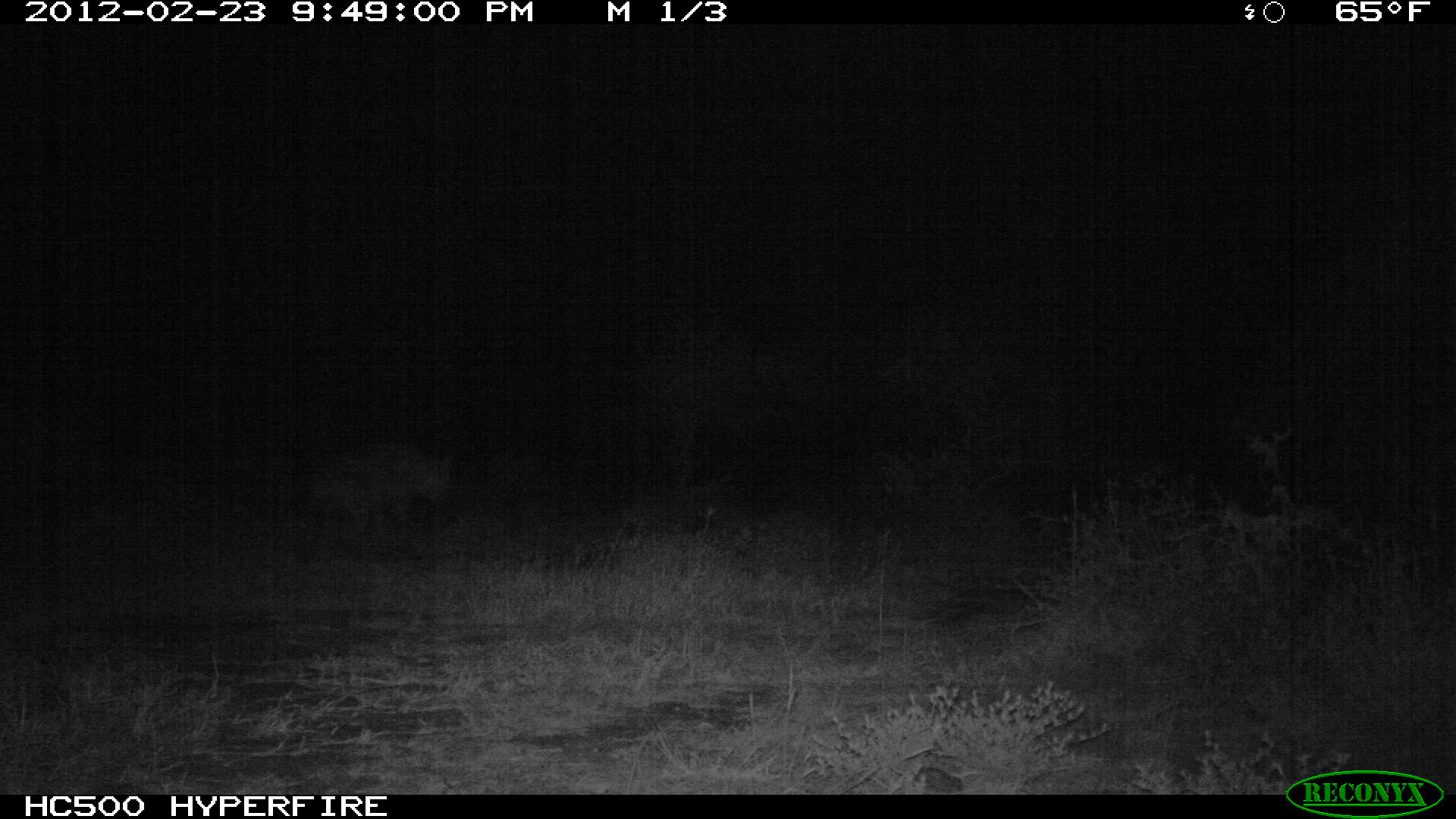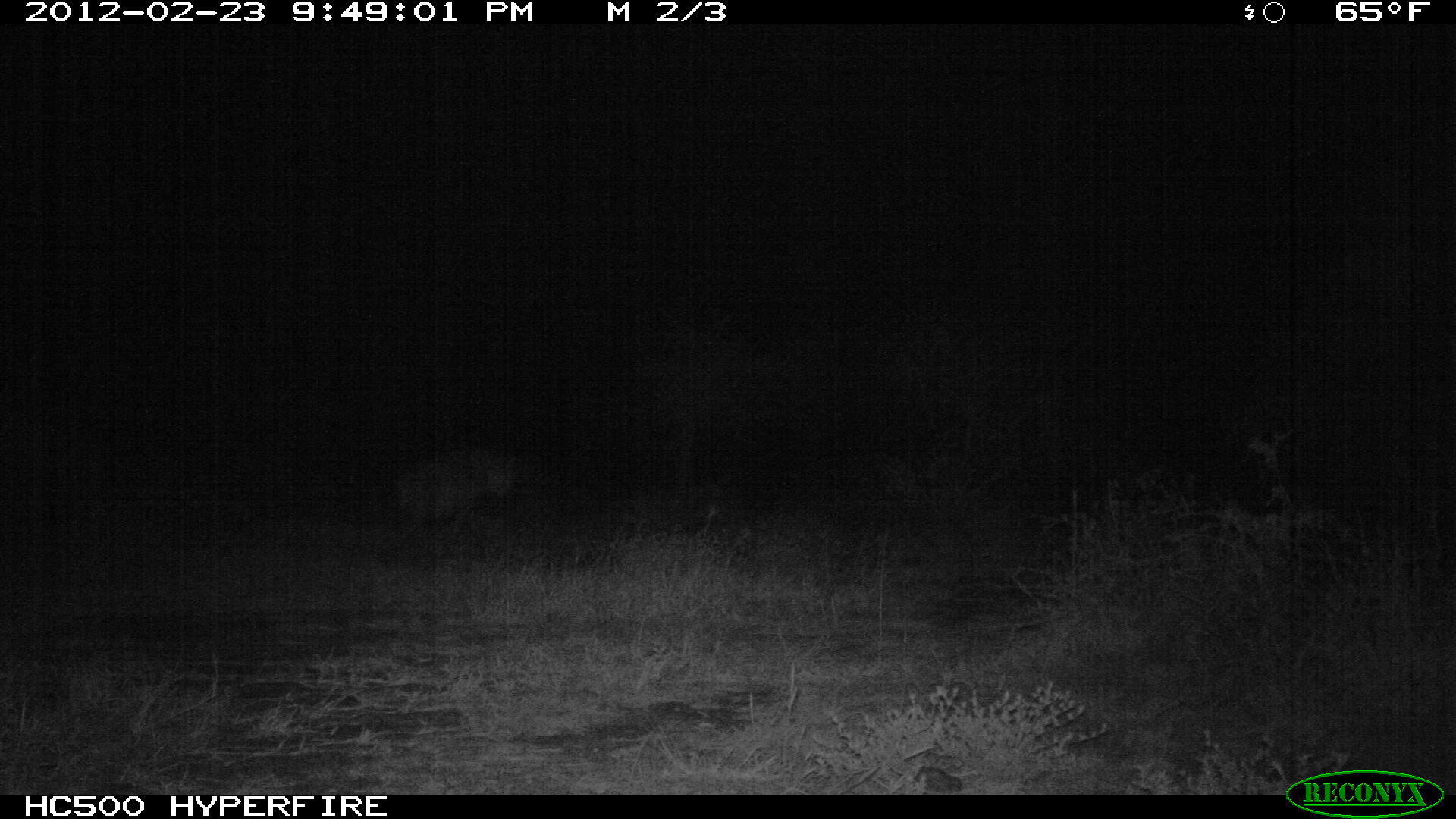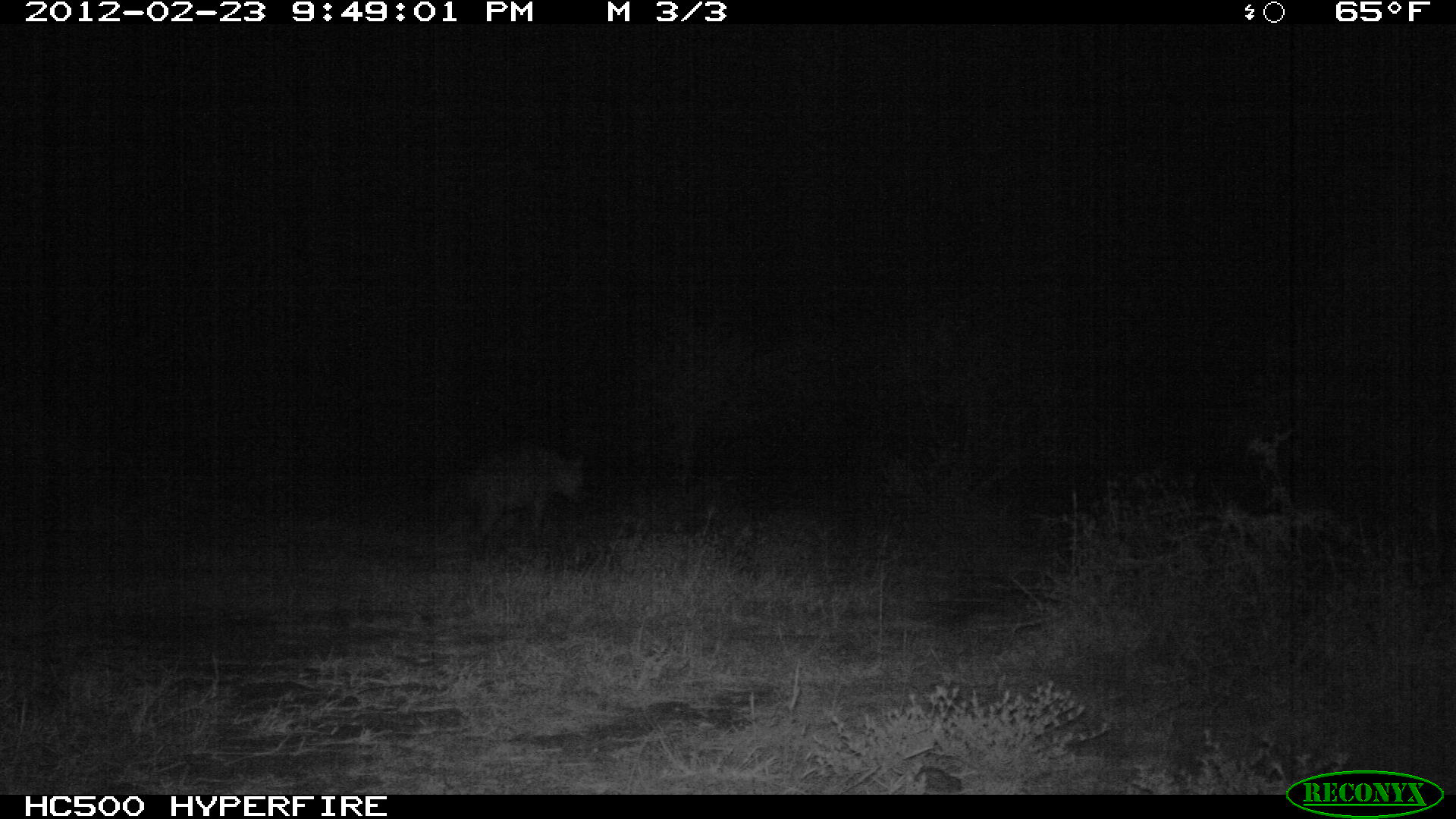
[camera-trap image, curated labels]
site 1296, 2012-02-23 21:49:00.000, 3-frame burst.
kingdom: Animalia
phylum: Chordata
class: Mammalia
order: Carnivora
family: Hyaenidae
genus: Crocuta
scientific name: Crocuta crocuta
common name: spotted hyena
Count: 1.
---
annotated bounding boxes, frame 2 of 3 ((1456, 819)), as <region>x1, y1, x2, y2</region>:
crocuta crocuta: <region>392, 450, 524, 553</region>